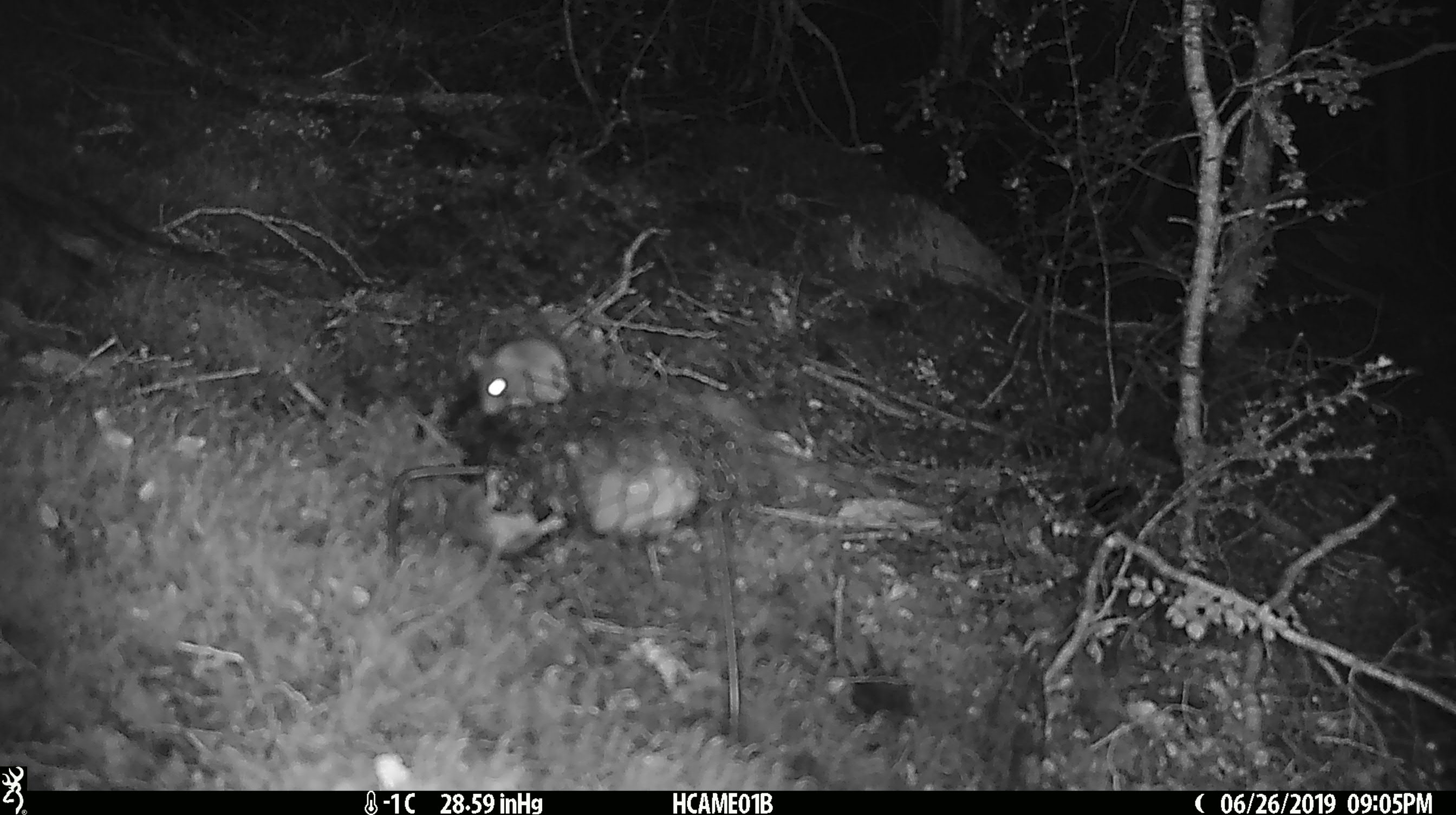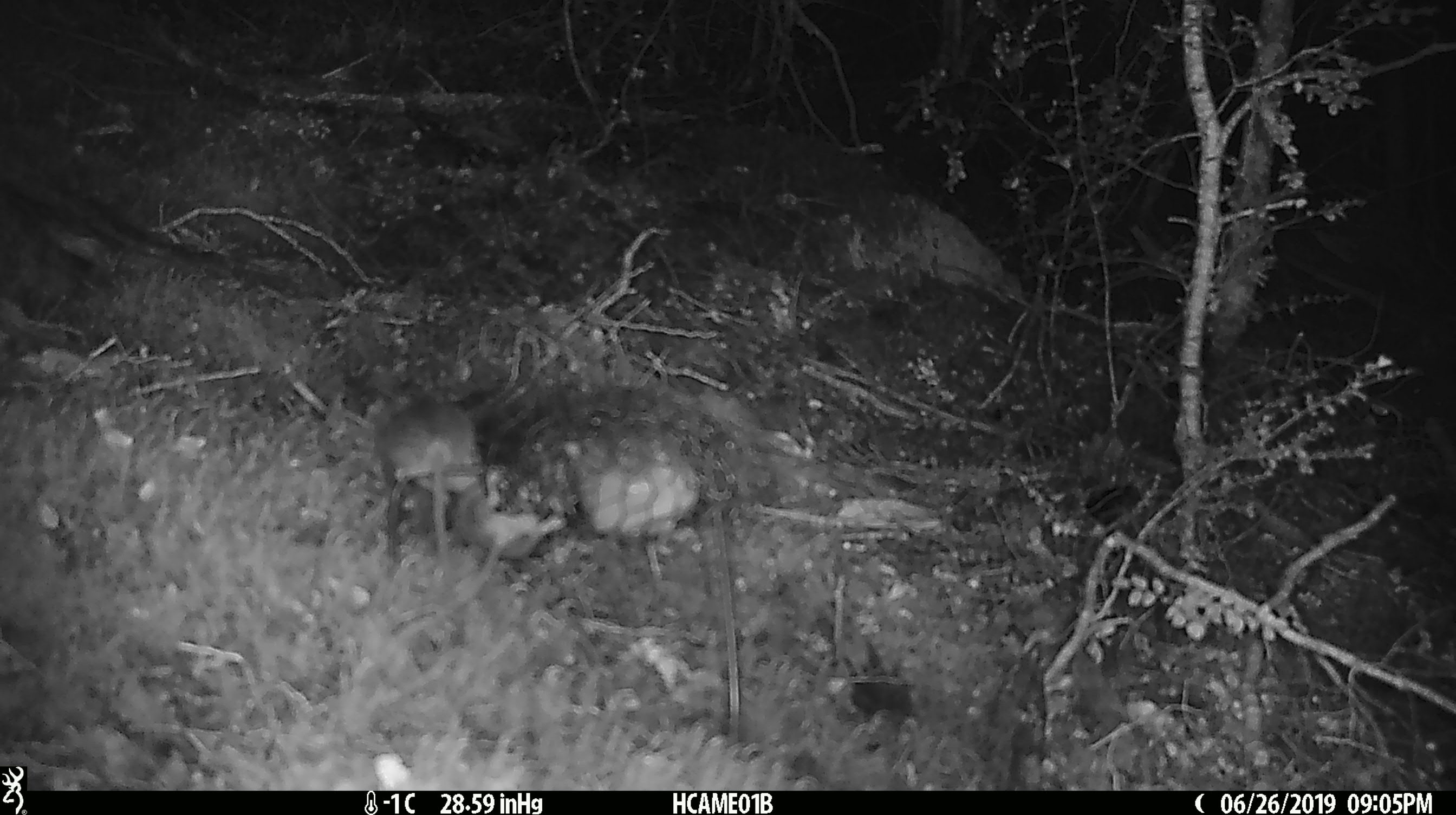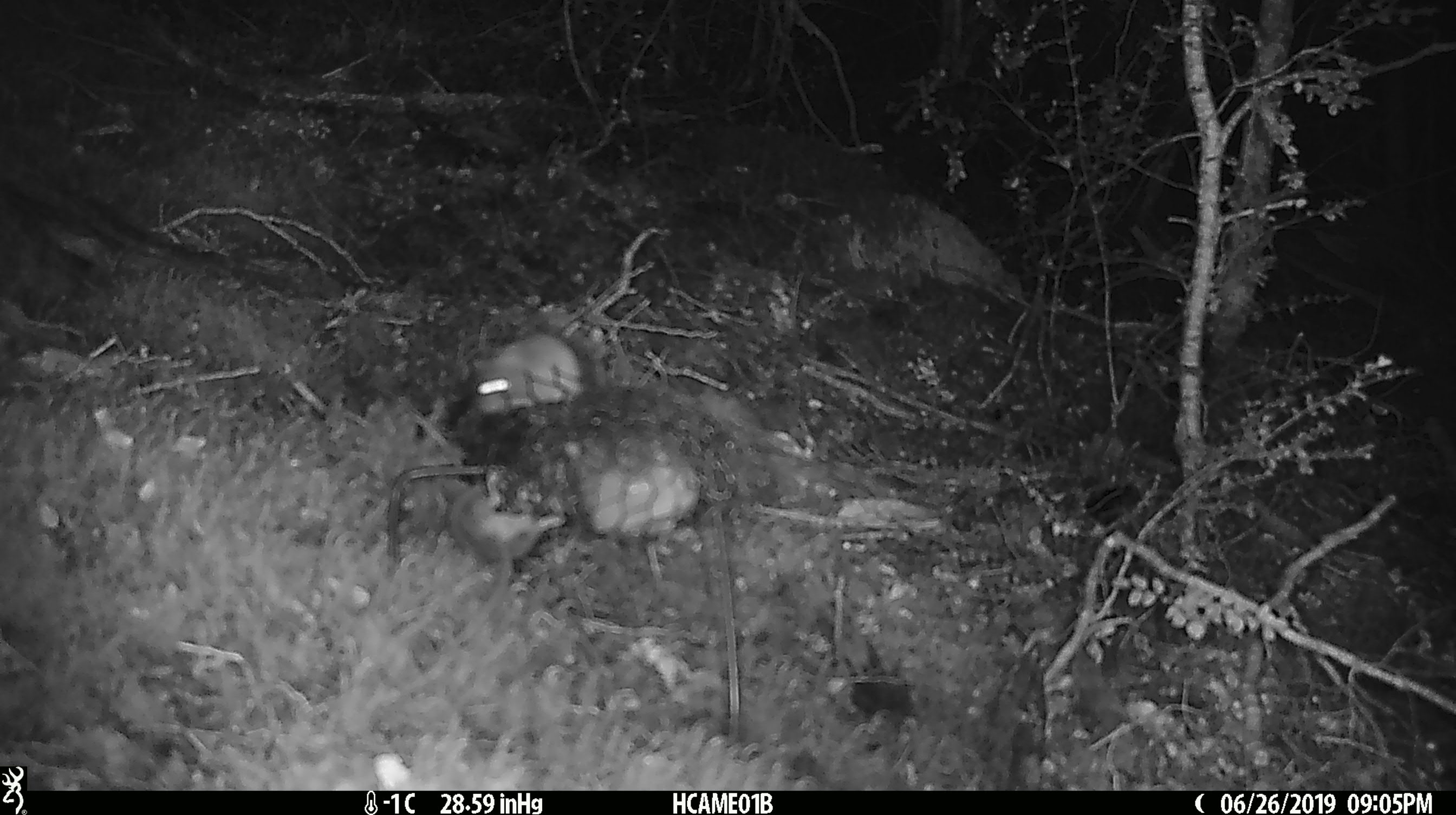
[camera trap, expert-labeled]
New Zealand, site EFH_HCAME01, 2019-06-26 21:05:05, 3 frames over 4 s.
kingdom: Animalia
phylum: Chordata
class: Mammalia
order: Rodentia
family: Muridae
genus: Mus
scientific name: Mus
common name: mouse